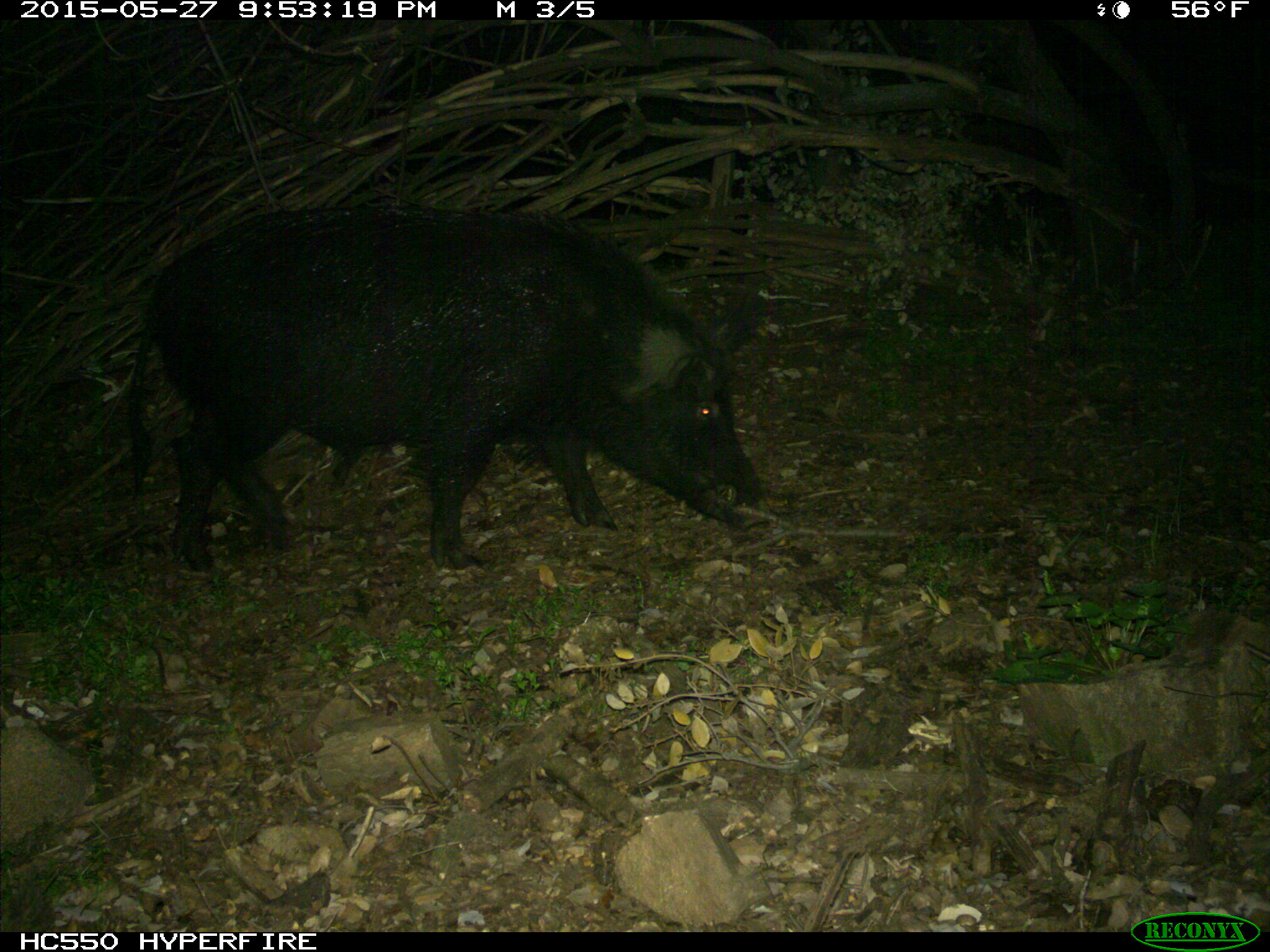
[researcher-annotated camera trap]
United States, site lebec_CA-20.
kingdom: Animalia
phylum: Chordata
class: Mammalia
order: Artiodactyla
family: Suidae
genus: Sus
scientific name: Sus scrofa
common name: wild boar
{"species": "Sus scrofa (wild boar)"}